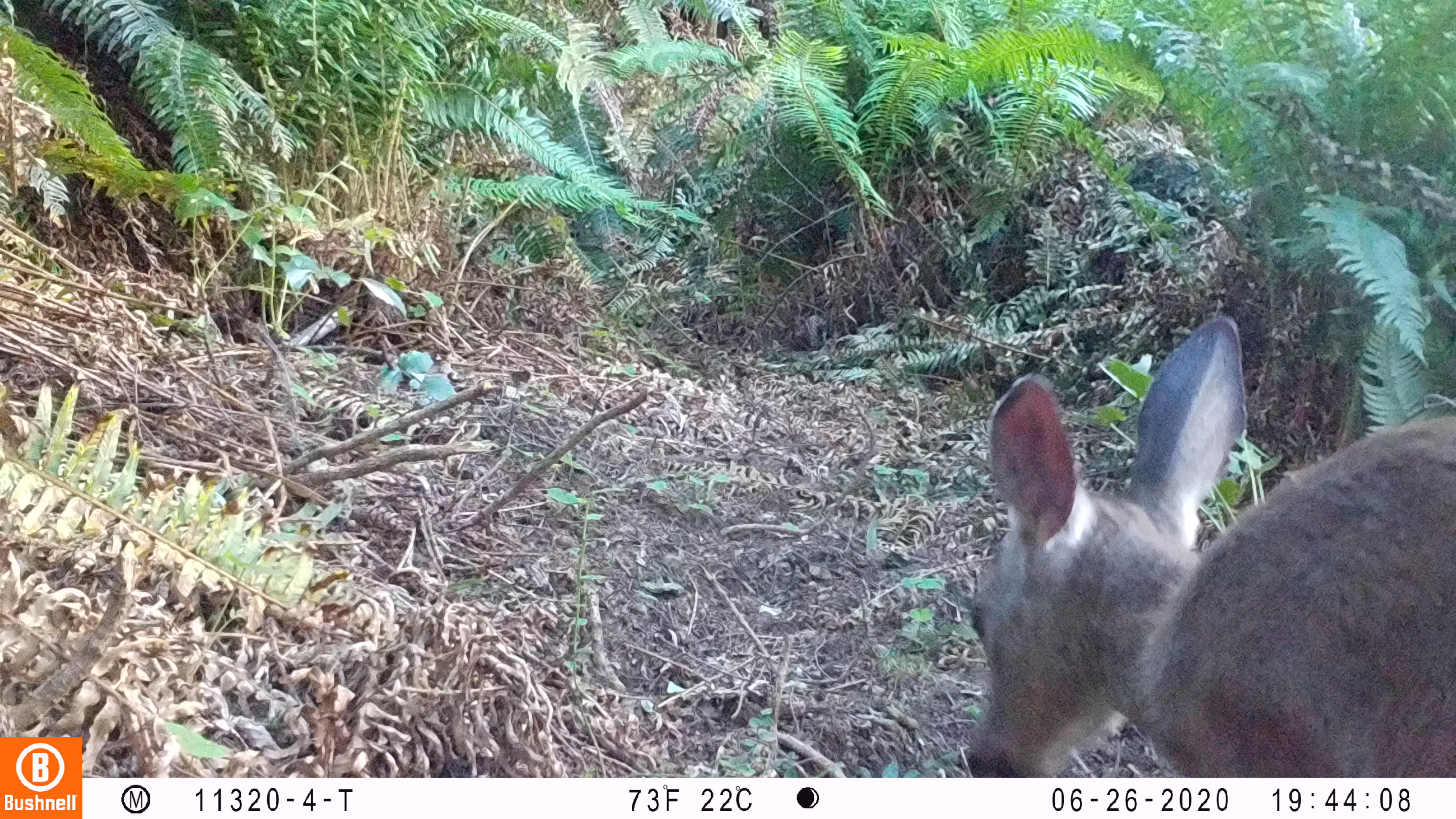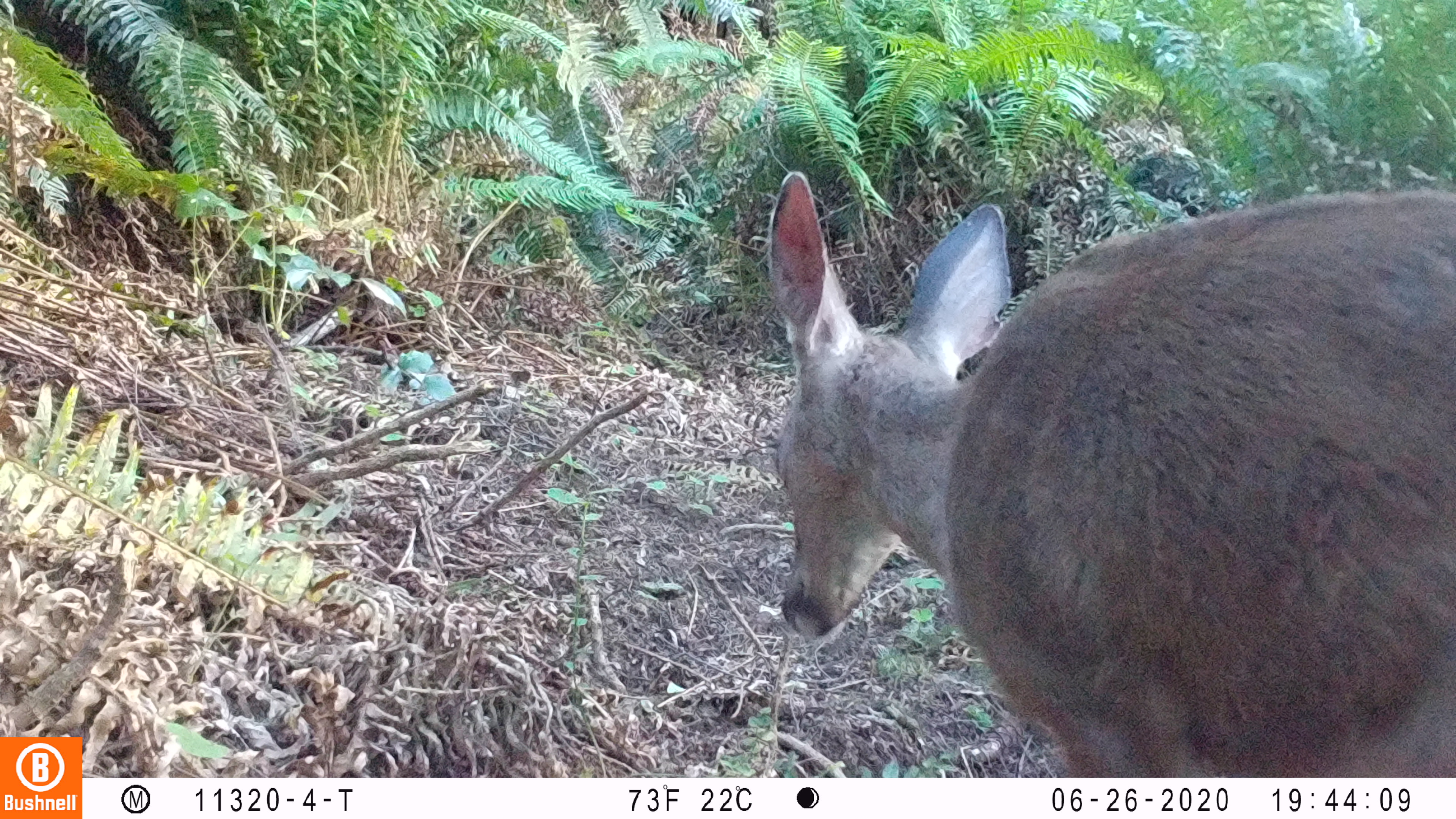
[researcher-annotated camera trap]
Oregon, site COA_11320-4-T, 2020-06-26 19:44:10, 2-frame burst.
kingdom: Animalia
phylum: Chordata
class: Mammalia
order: Artiodactyla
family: Cervidae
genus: Odocoileus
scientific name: Odocoileus hemionus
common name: black-tailed deer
Black-tailed deer (Odocoileus hemionus).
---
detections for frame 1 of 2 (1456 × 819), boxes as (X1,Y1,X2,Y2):
black-tailed deer: (958,304,1453,770)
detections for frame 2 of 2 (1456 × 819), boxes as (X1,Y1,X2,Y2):
black-tailed deer: (755,156,1451,774)